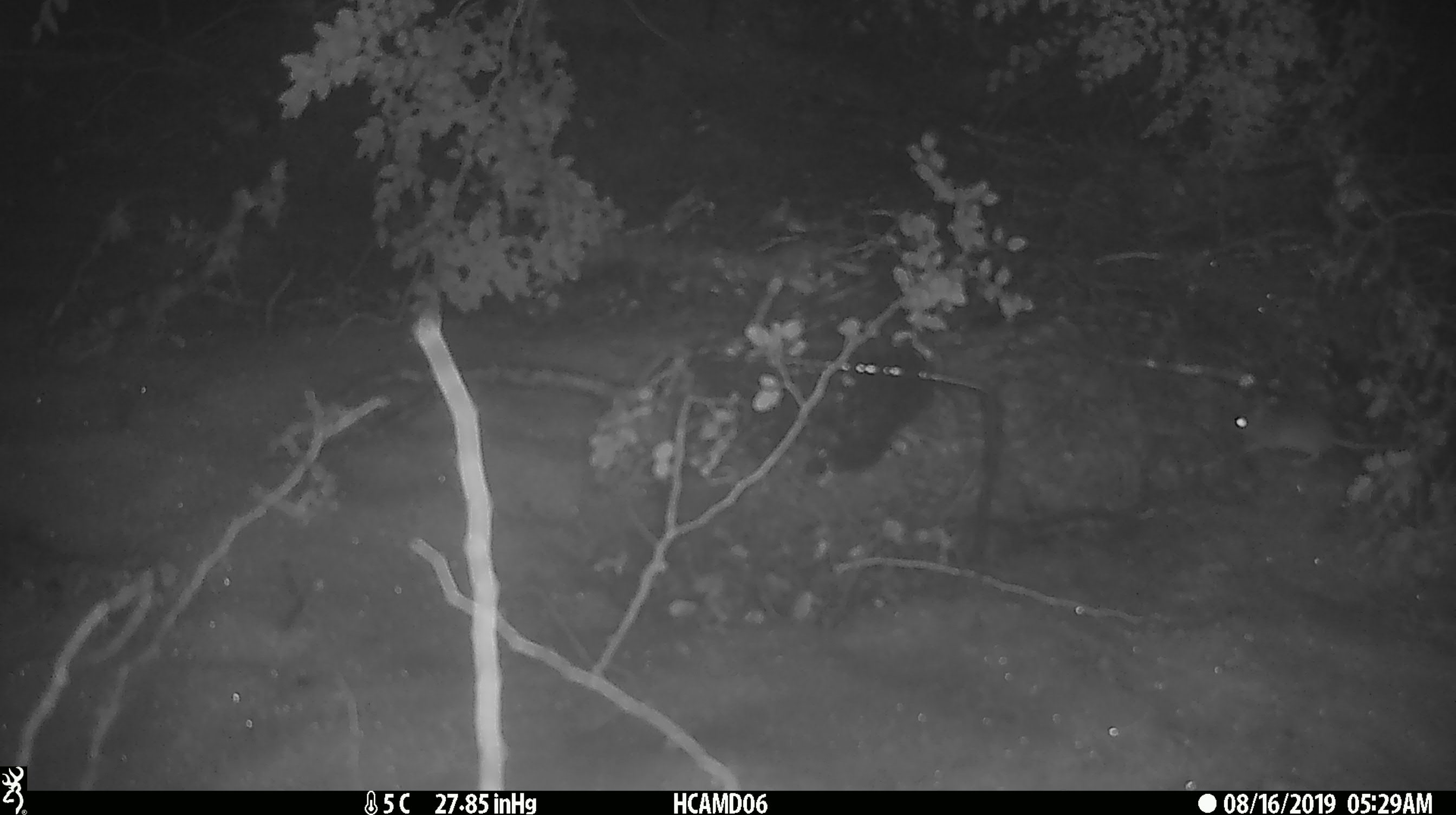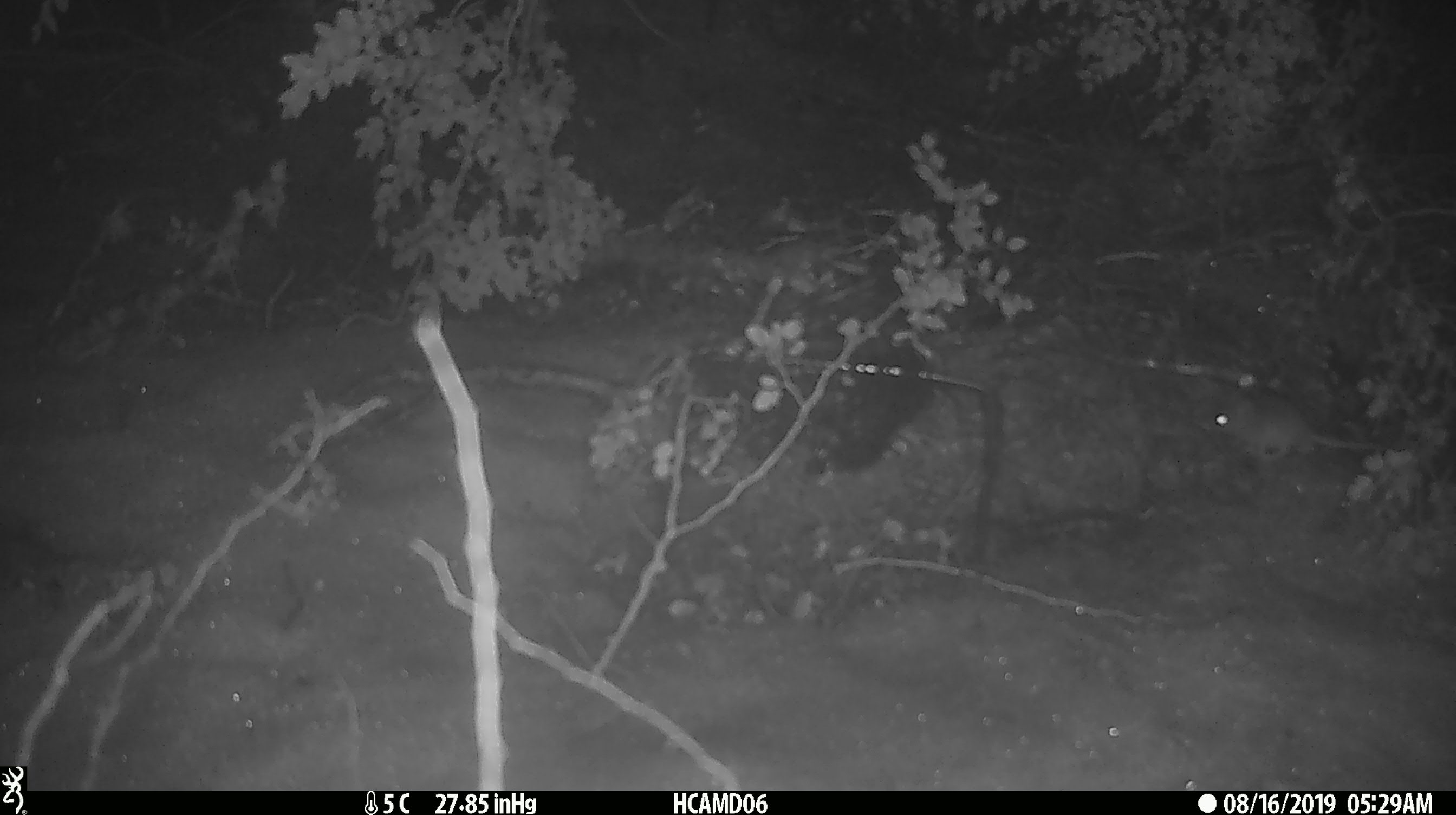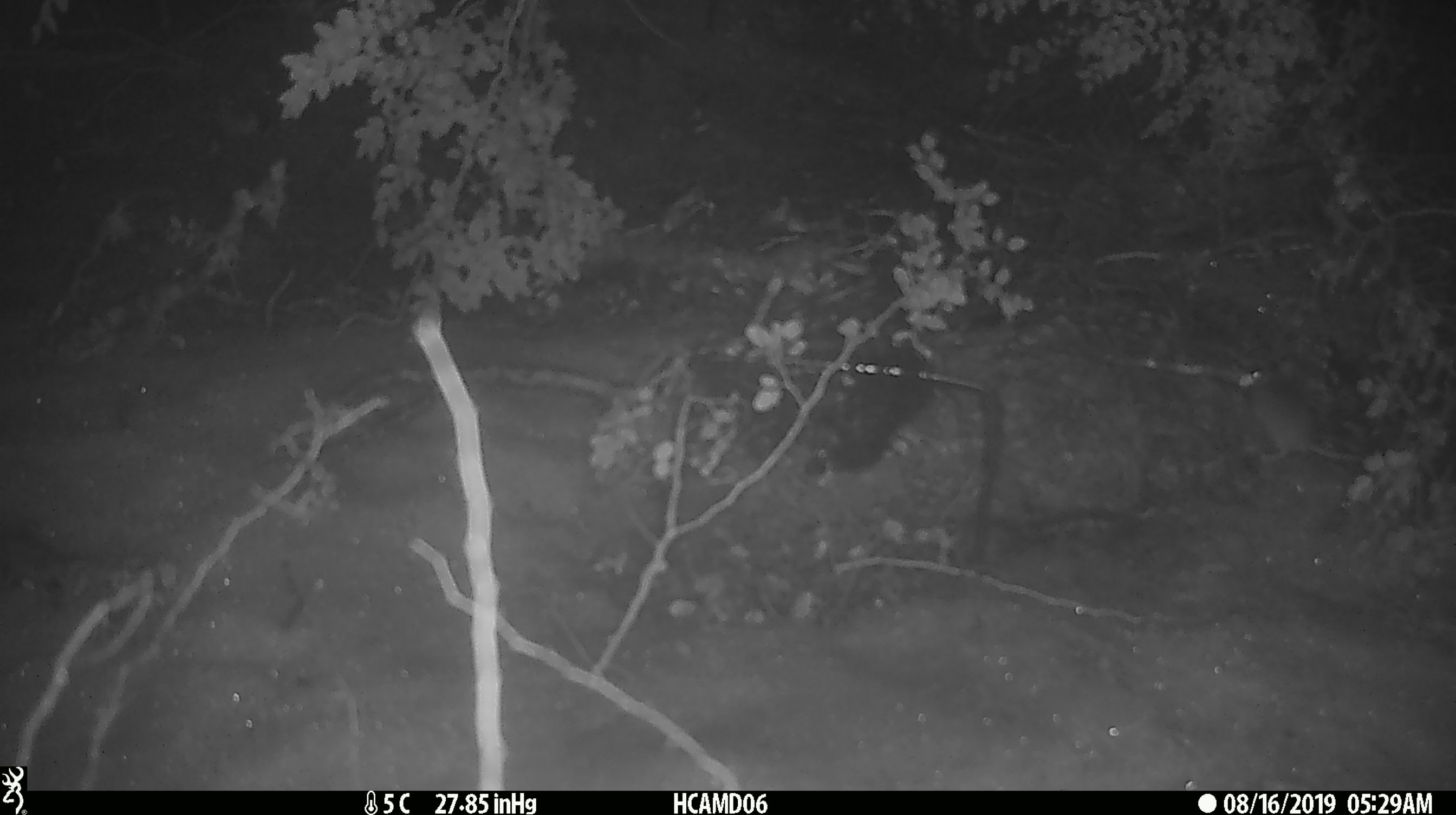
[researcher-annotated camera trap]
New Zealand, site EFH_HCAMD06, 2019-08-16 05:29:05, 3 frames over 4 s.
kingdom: Animalia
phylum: Chordata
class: Mammalia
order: Rodentia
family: Muridae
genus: Mus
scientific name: Mus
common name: mouse